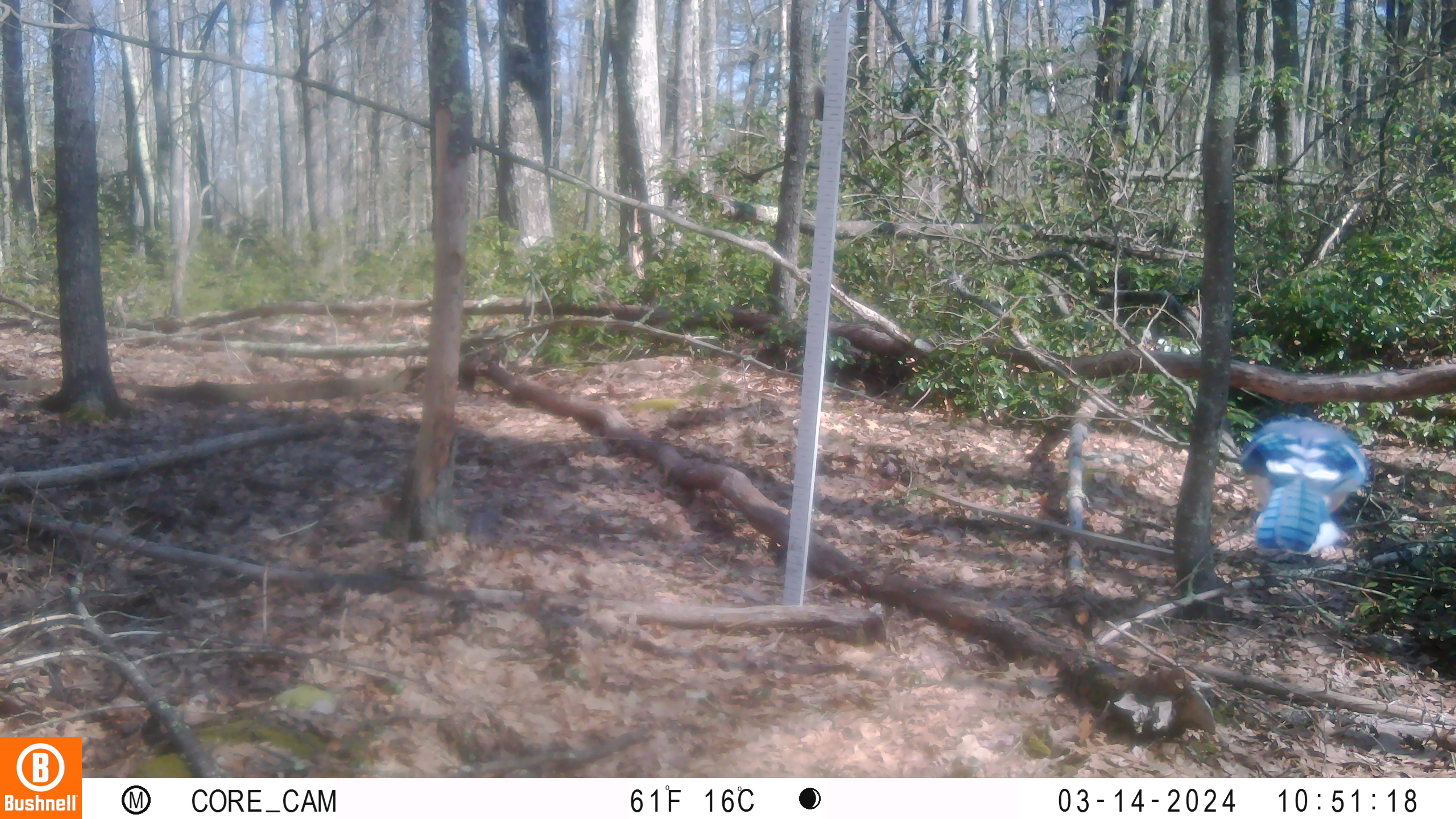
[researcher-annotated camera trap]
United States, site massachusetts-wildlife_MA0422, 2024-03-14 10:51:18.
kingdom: Animalia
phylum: Chordata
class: Aves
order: Passeriformes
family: Corvidae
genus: Cyanocitta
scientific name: Cyanocitta cristata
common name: blue jay